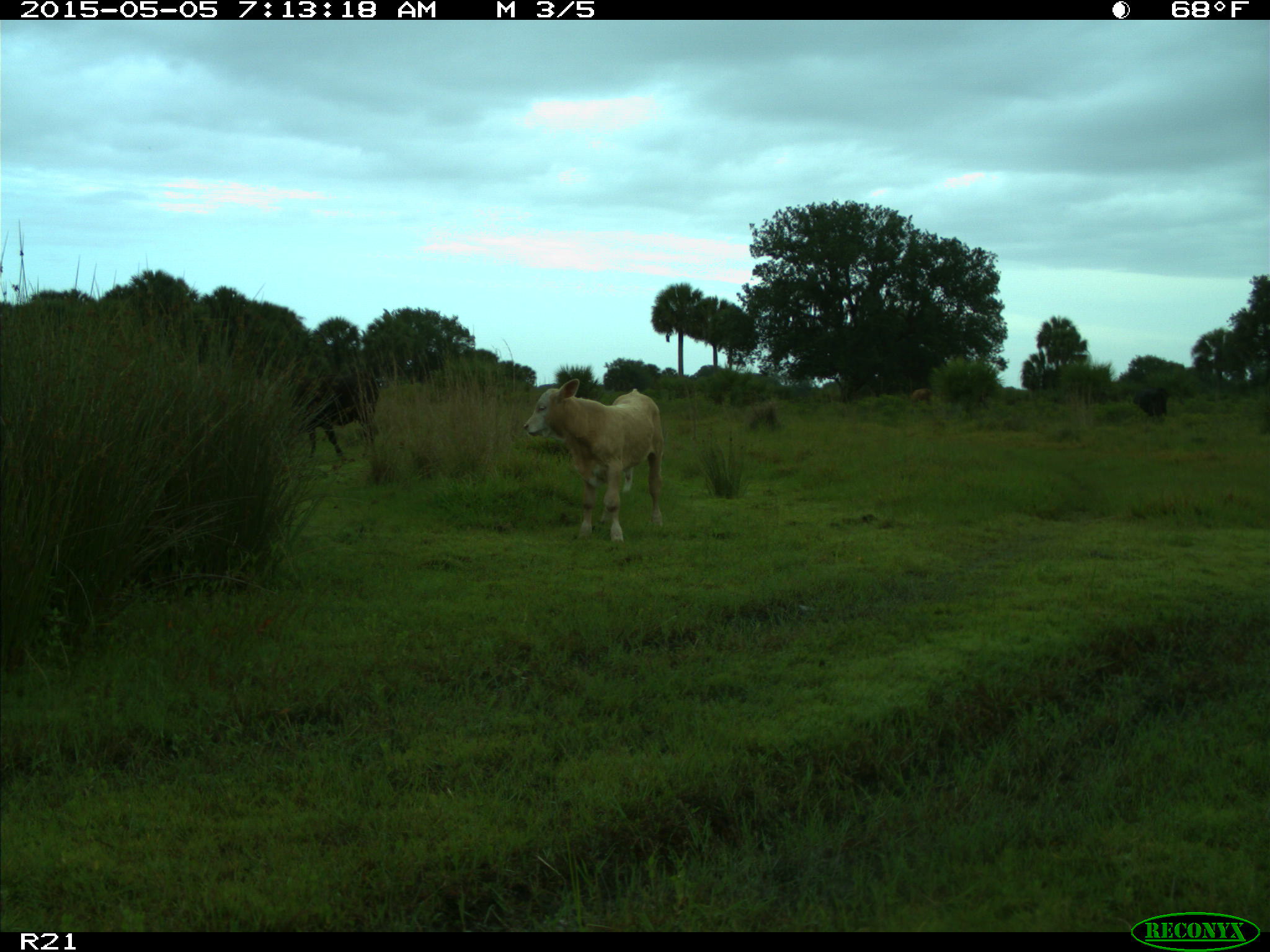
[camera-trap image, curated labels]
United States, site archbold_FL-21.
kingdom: Animalia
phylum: Chordata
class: Mammalia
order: Artiodactyla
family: Bovidae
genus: Bos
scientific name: Bos taurus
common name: domestic cow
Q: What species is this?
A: Bos taurus (domestic cow).